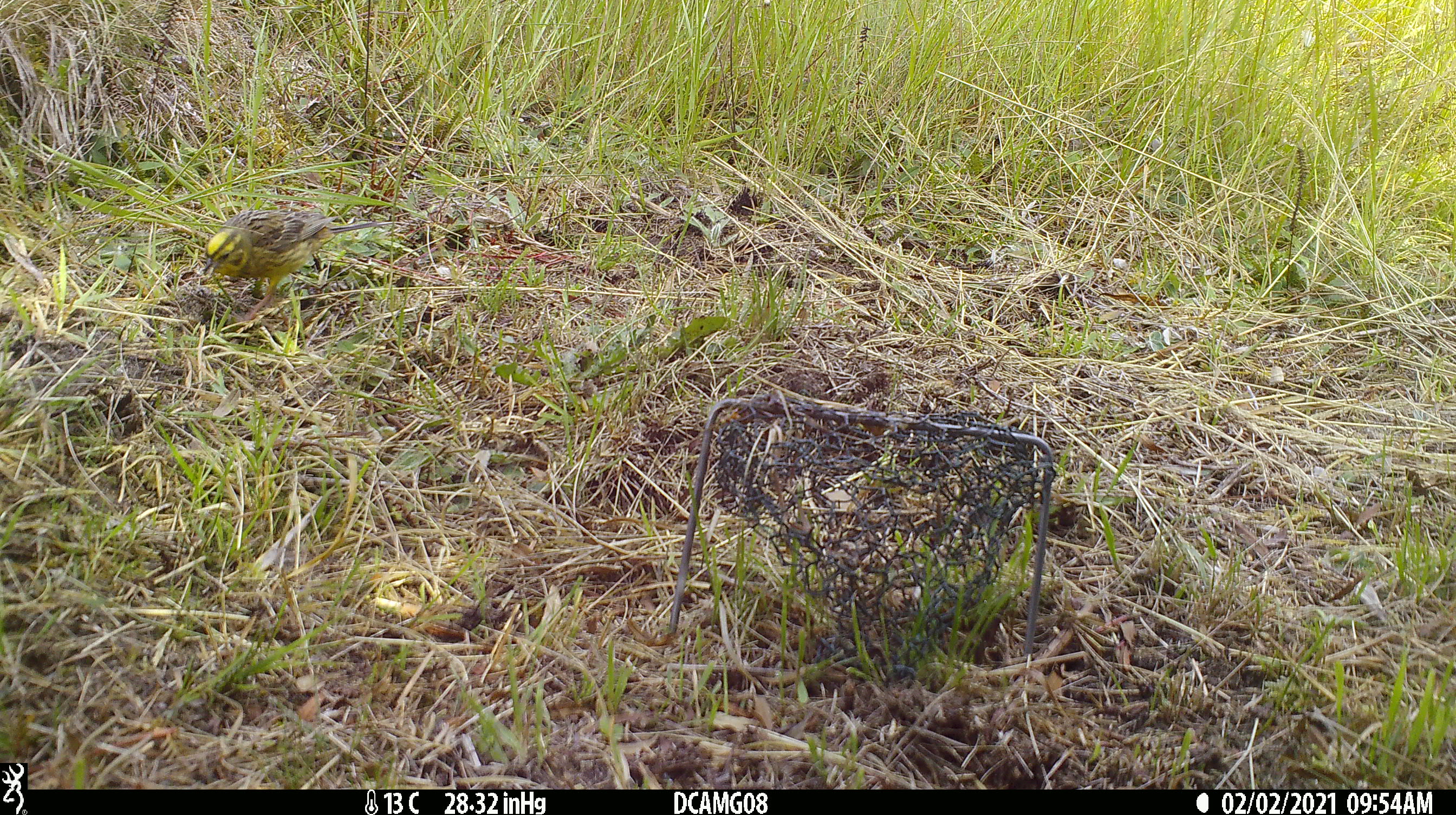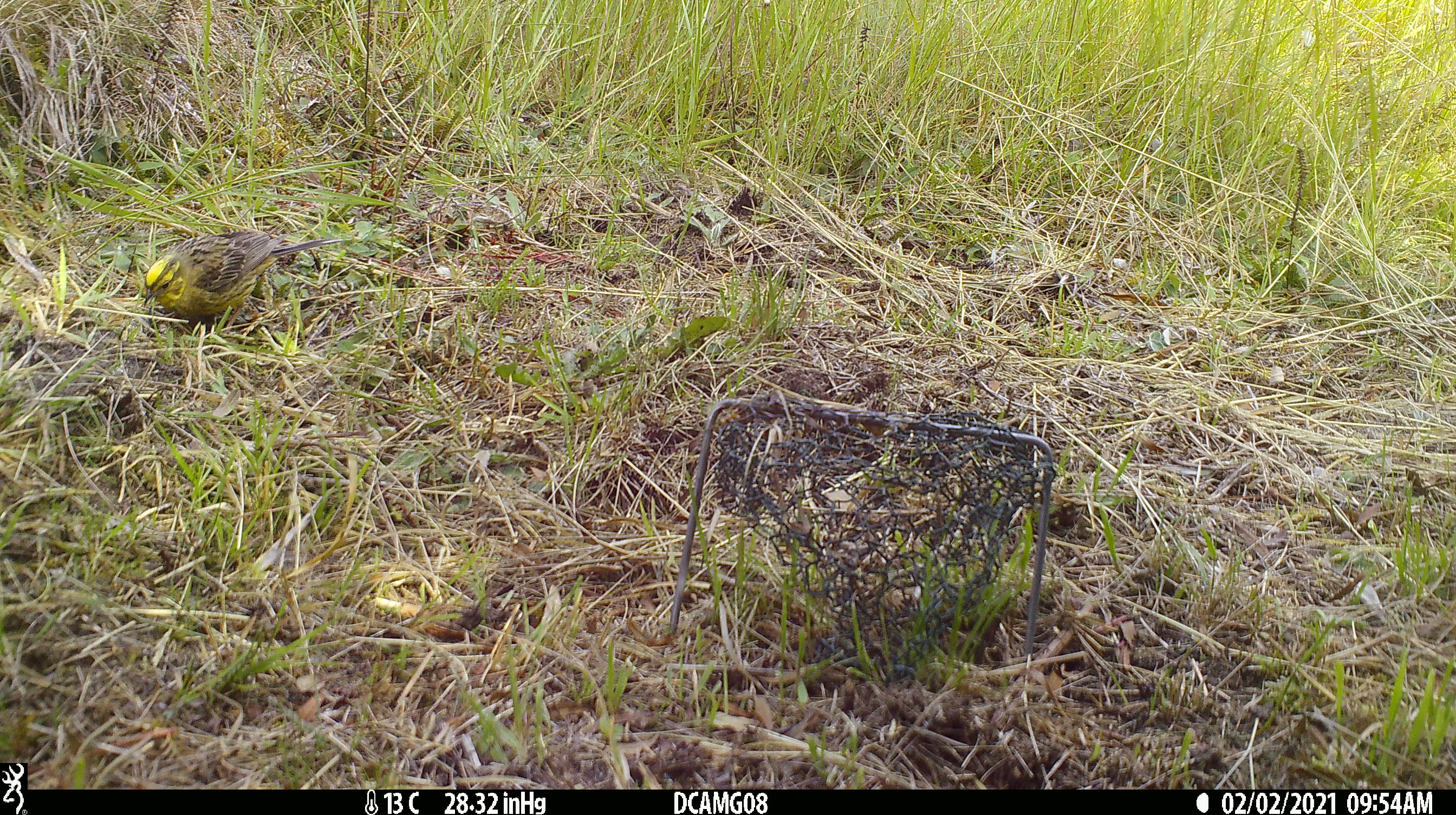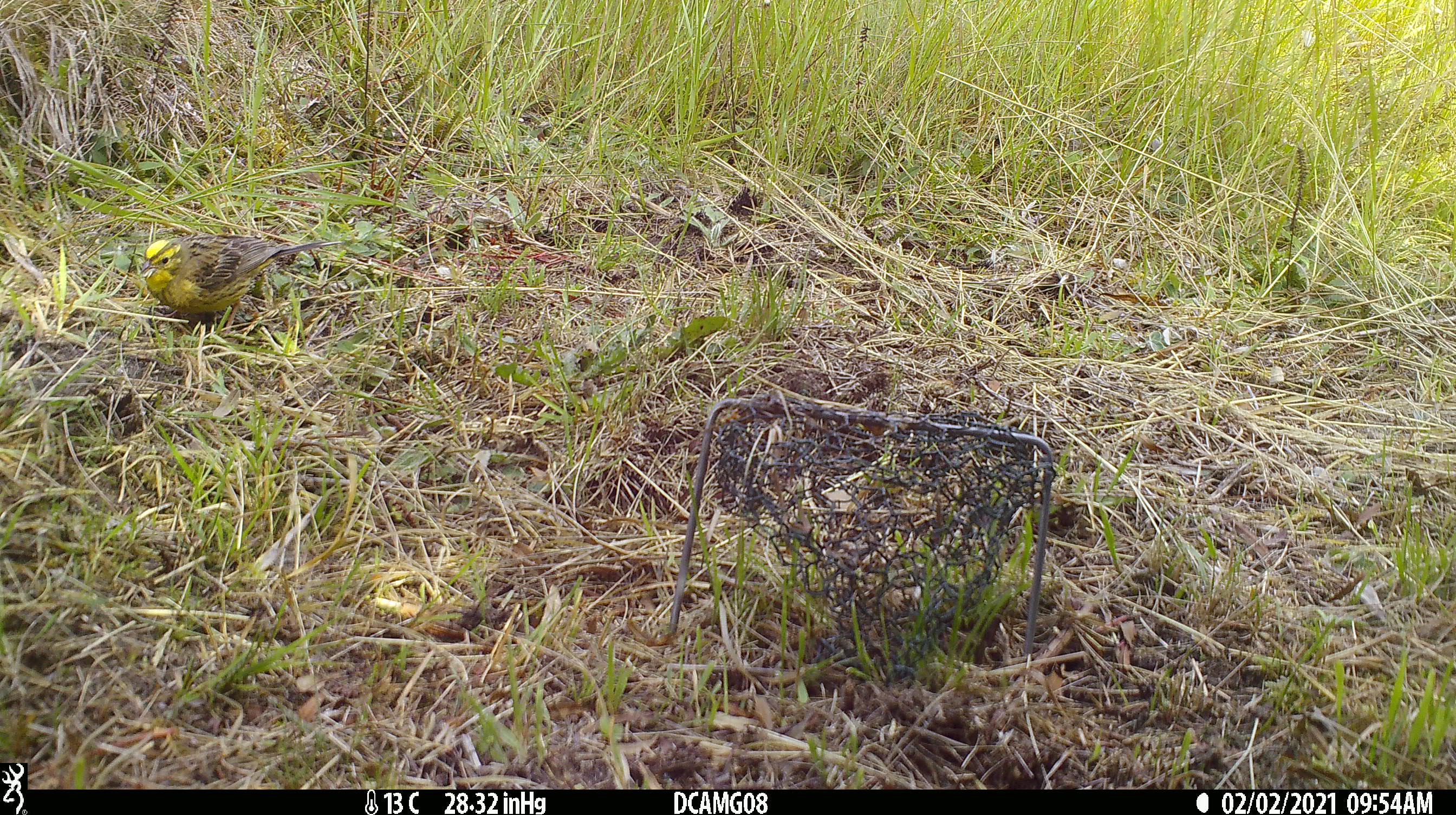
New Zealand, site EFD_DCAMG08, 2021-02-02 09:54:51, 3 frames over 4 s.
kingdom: Animalia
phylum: Chordata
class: Aves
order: Passeriformes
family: Emberizidae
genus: Emberiza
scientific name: Emberiza citrinella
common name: yellowhammer